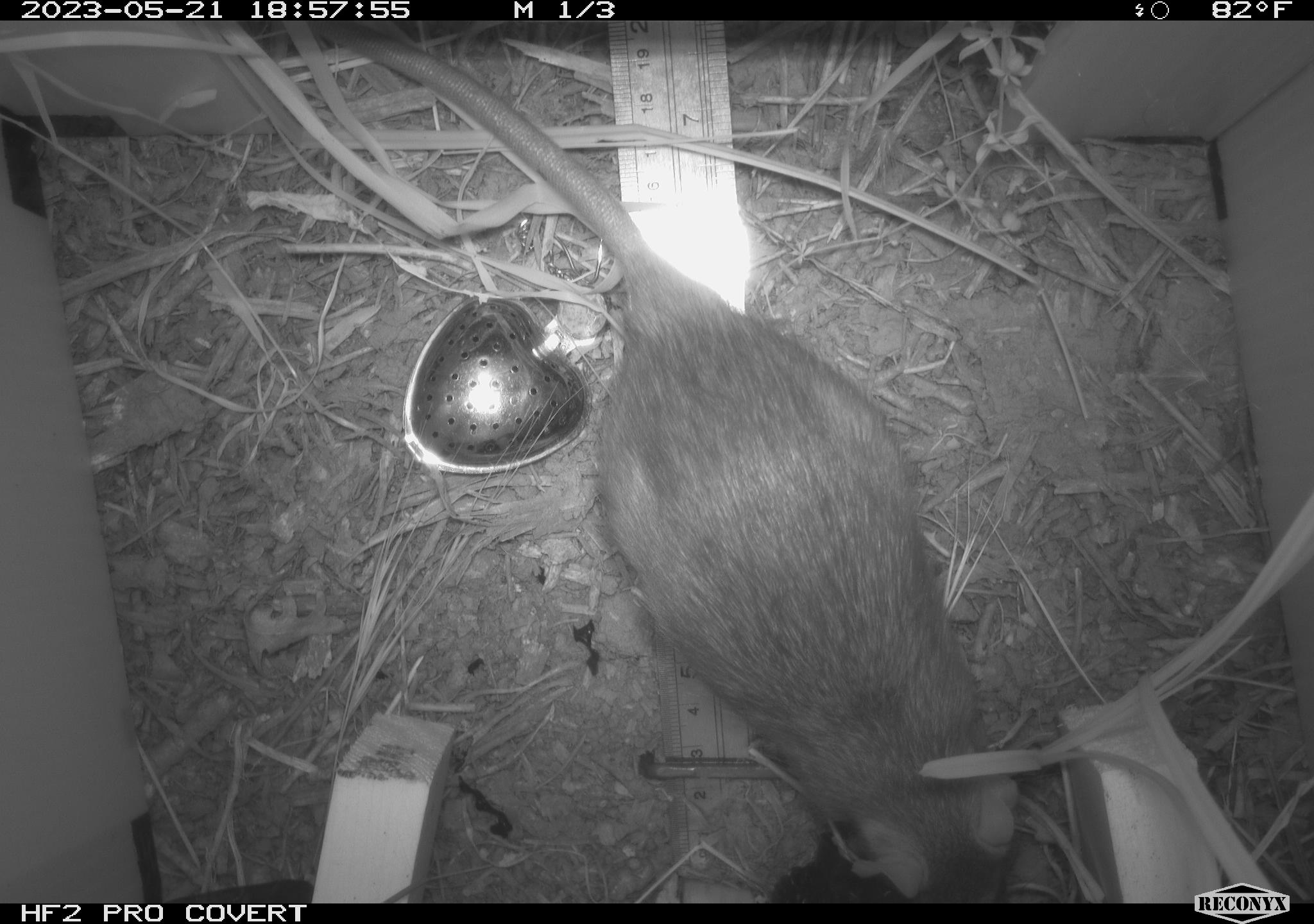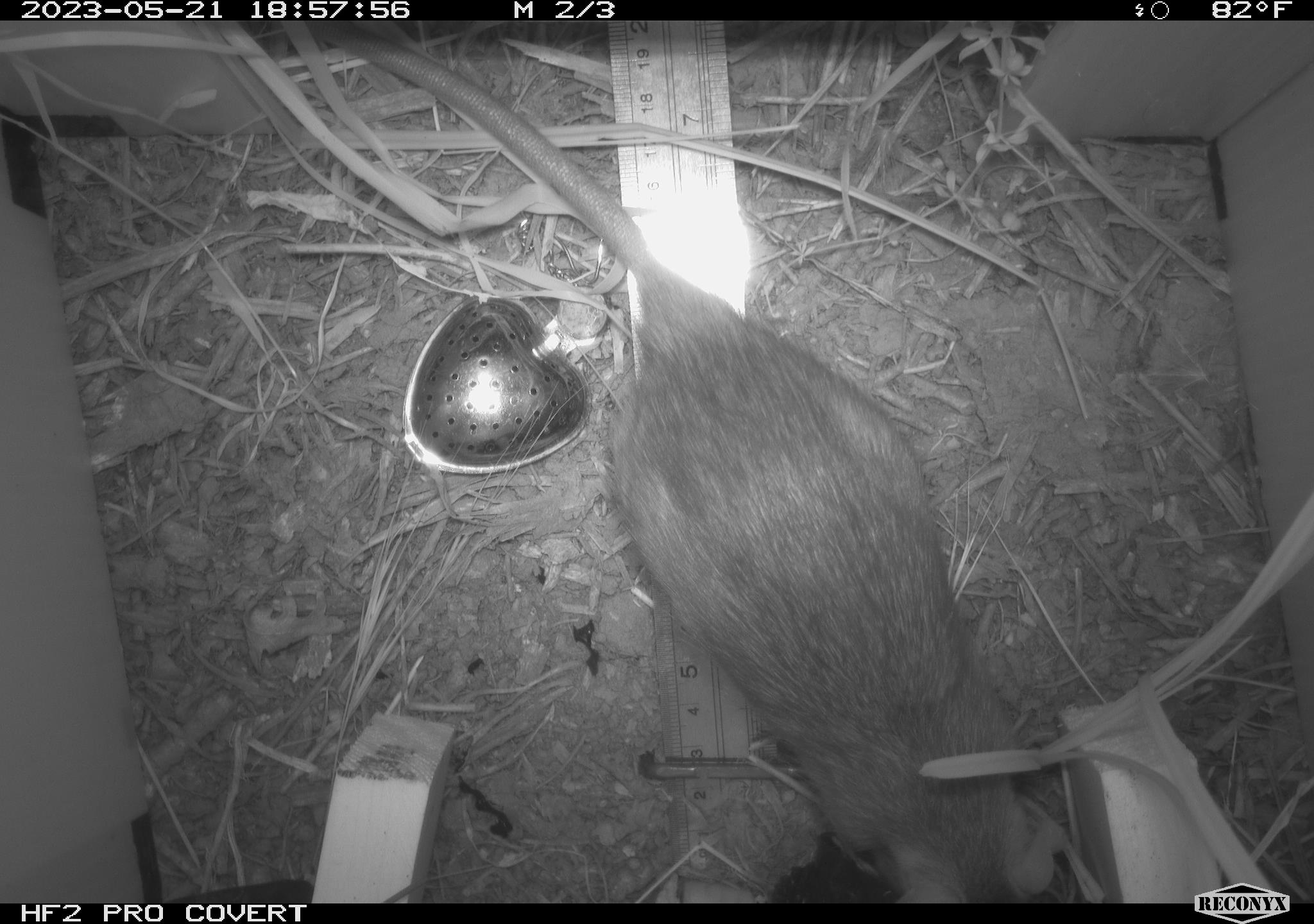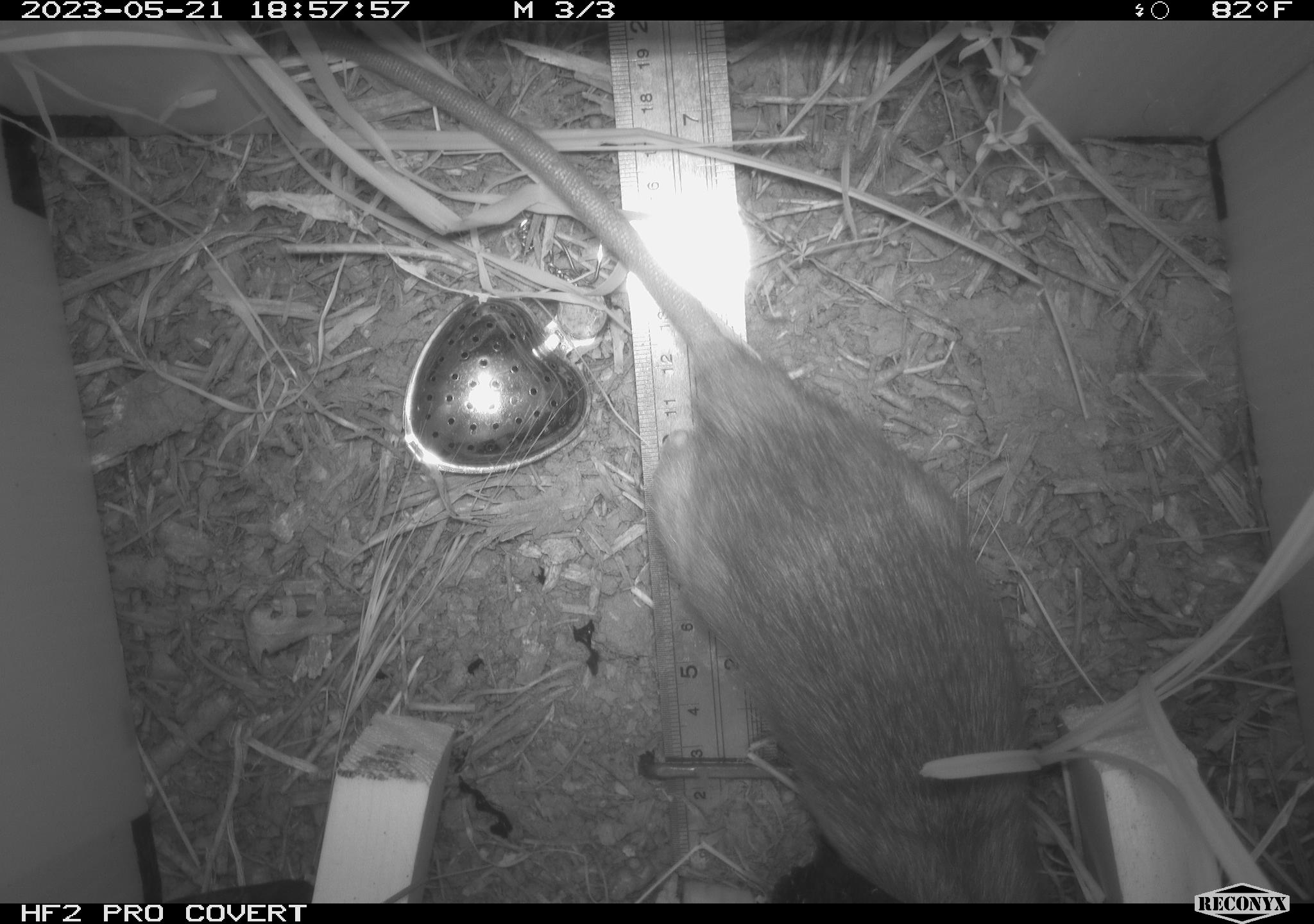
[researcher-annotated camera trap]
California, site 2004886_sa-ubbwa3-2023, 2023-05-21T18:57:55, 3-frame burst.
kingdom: Animalia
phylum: Chordata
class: Mammalia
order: Rodentia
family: Muridae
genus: Rattus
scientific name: Rattus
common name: rat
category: rattus species